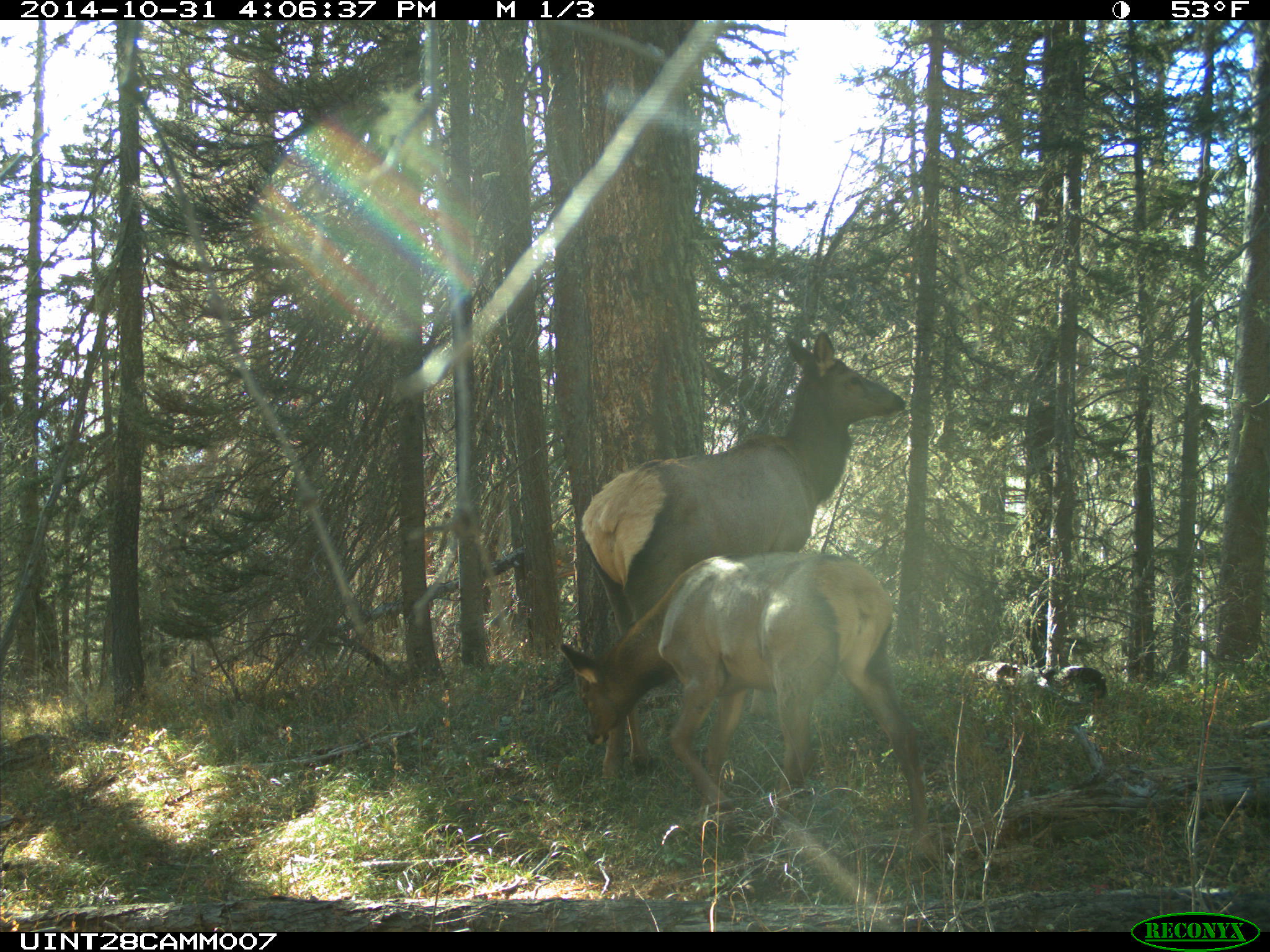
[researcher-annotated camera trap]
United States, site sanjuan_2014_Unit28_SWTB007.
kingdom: Animalia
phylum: Chordata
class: Mammalia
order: Artiodactyla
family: Cervidae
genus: Cervus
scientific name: Cervus elaphus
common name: red deer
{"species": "Cervus elaphus (red deer)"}